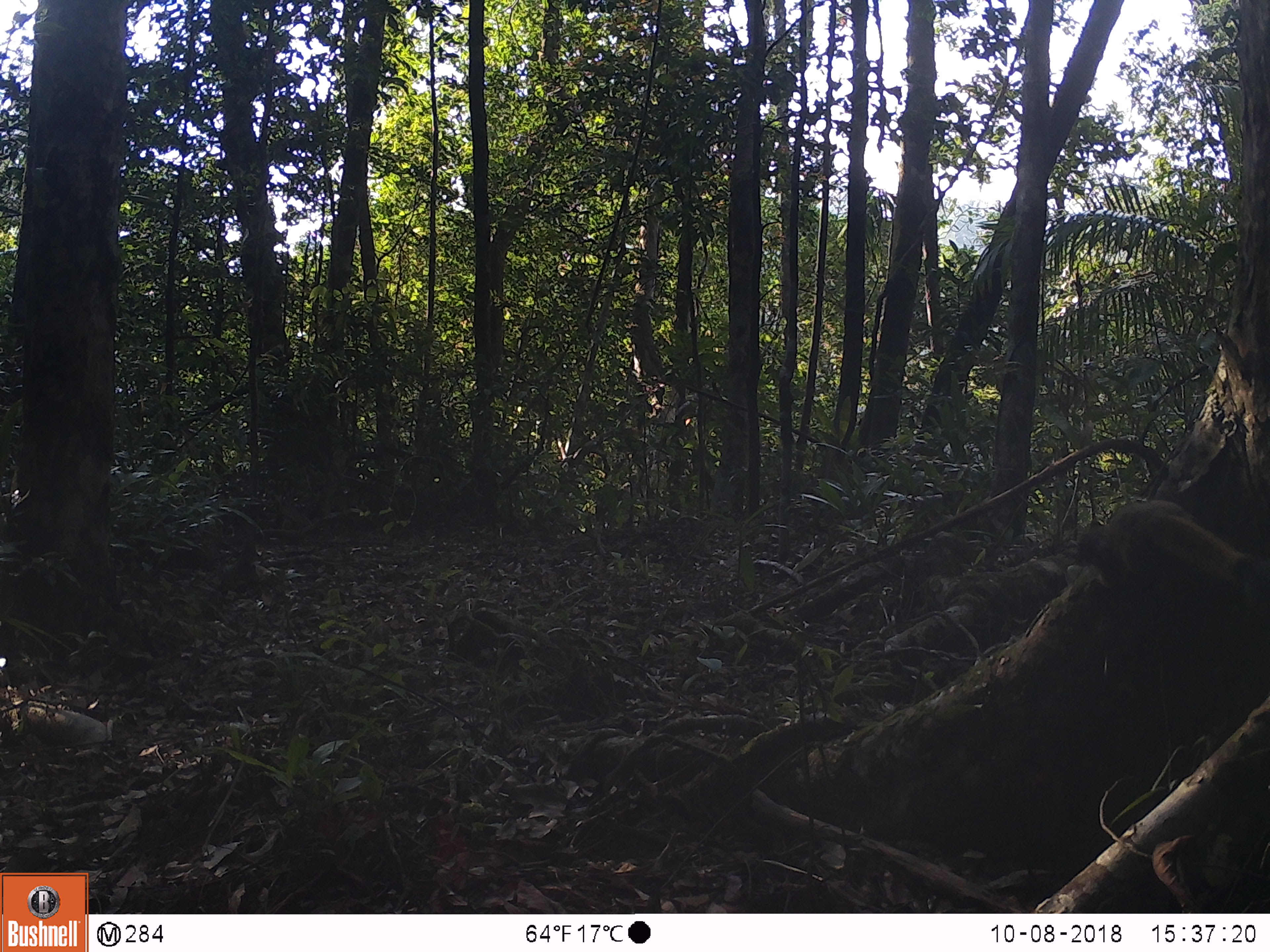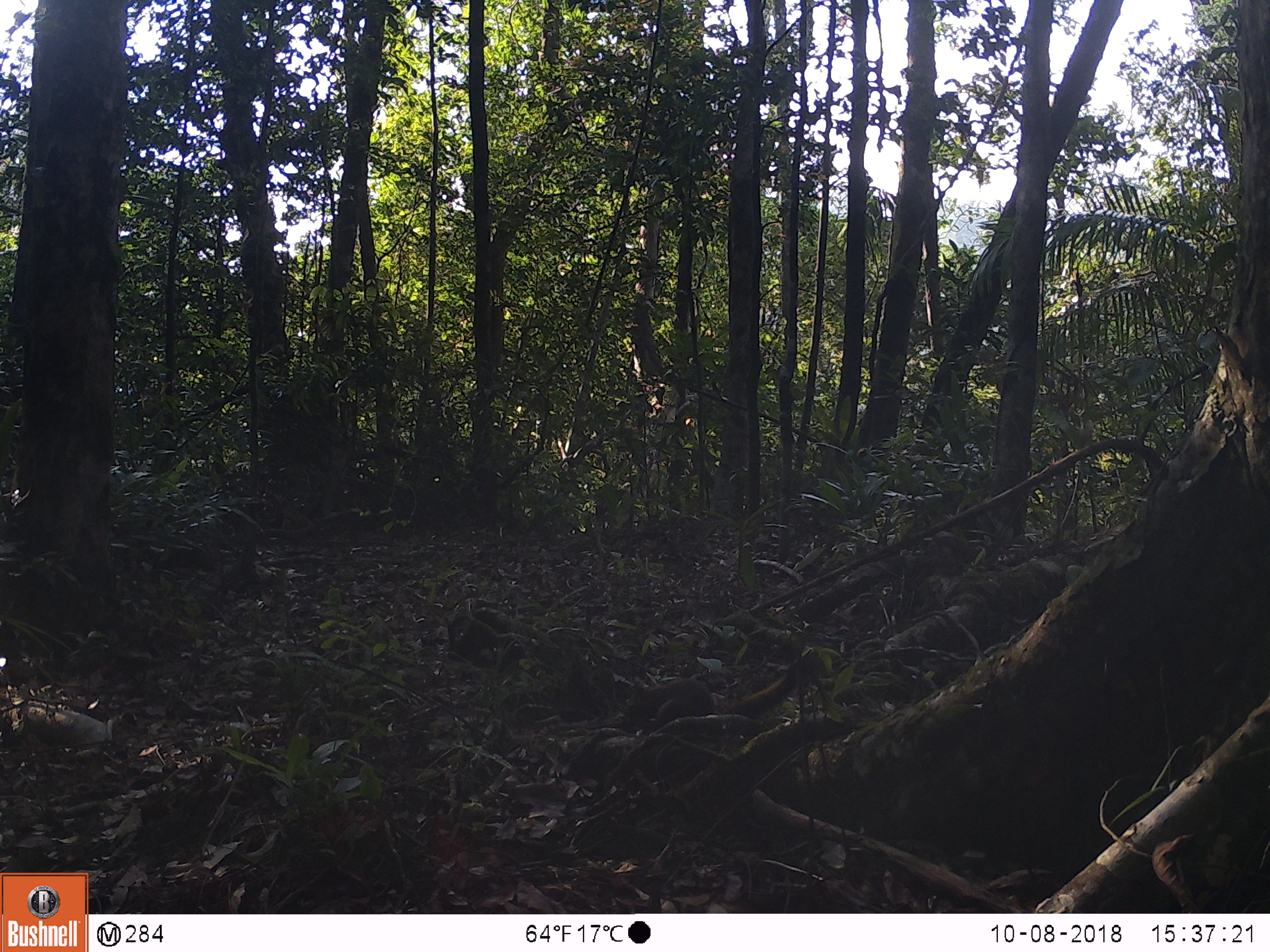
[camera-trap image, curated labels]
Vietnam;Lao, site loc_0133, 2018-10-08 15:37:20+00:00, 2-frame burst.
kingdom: Animalia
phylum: Chordata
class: Mammalia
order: Rodentia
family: Sciuridae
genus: Callosciurus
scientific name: Callosciurus erythraeus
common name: pallas's squirrel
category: pallass squirrel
Pallass squirrel (pallas's squirrel) (Callosciurus erythraeus). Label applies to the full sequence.